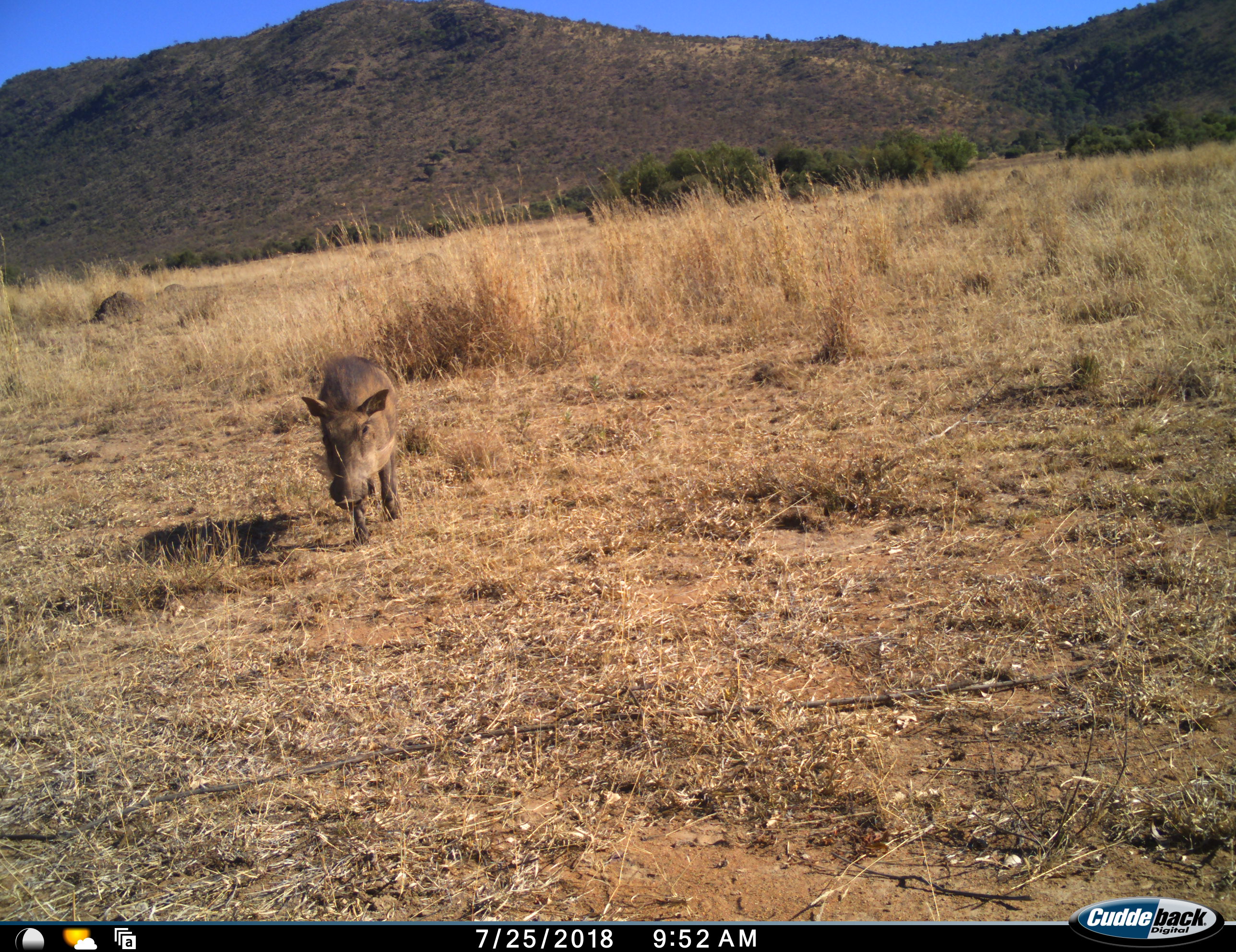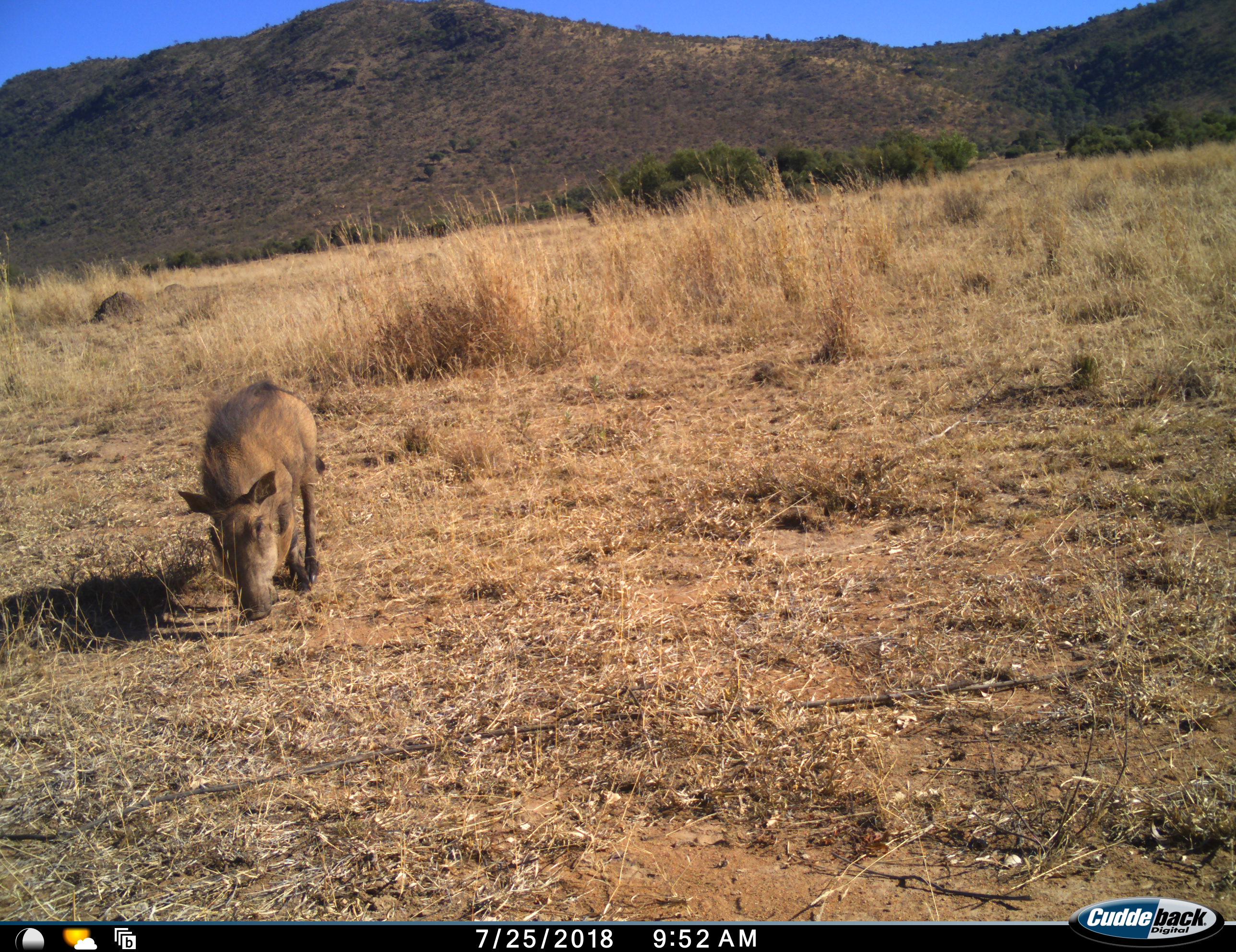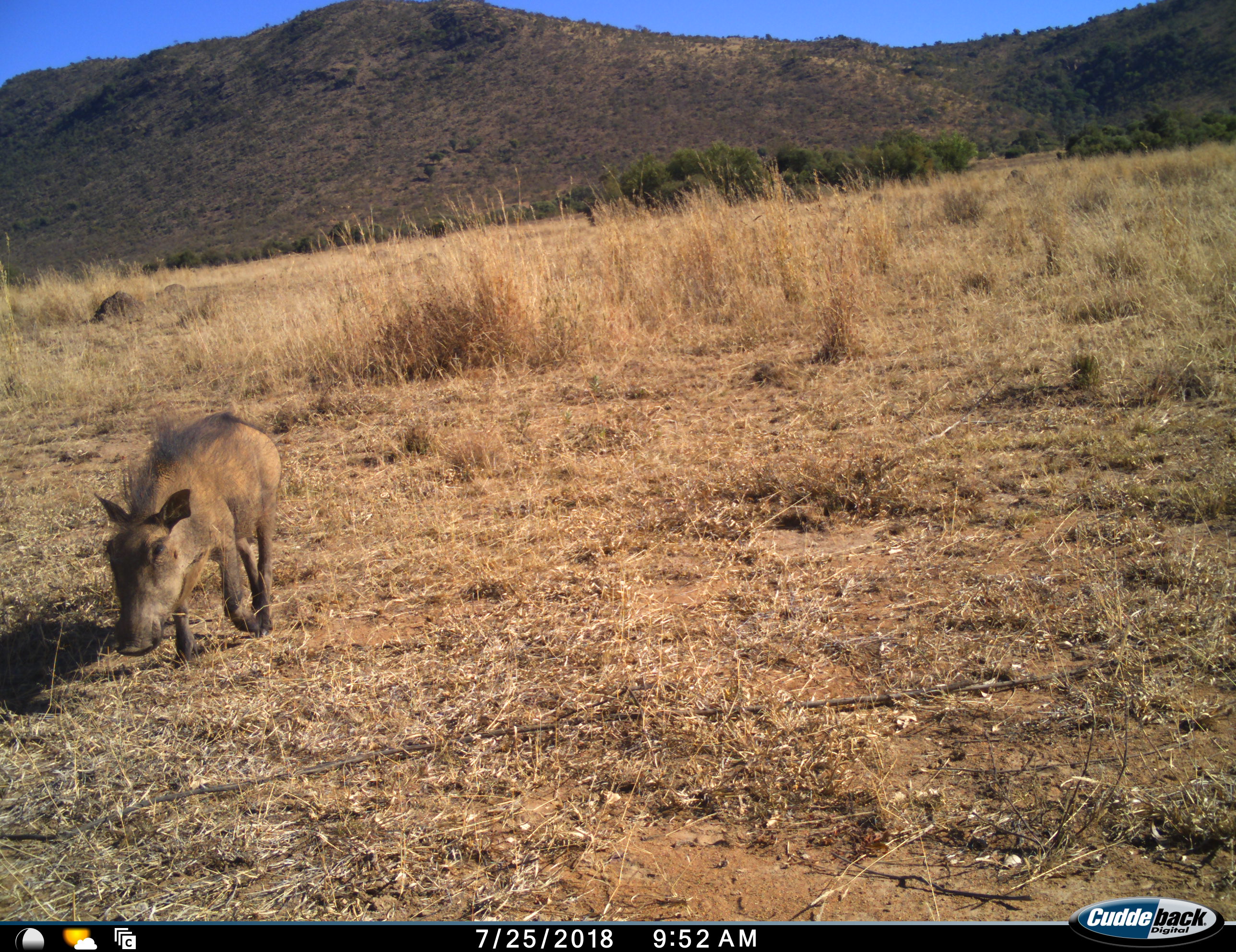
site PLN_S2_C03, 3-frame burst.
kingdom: Animalia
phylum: Chordata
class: Mammalia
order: Artiodactyla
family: Suidae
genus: Phacochoerus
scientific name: Phacochoerus africanus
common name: warthog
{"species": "warthog (Phacochoerus africanus)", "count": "1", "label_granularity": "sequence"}